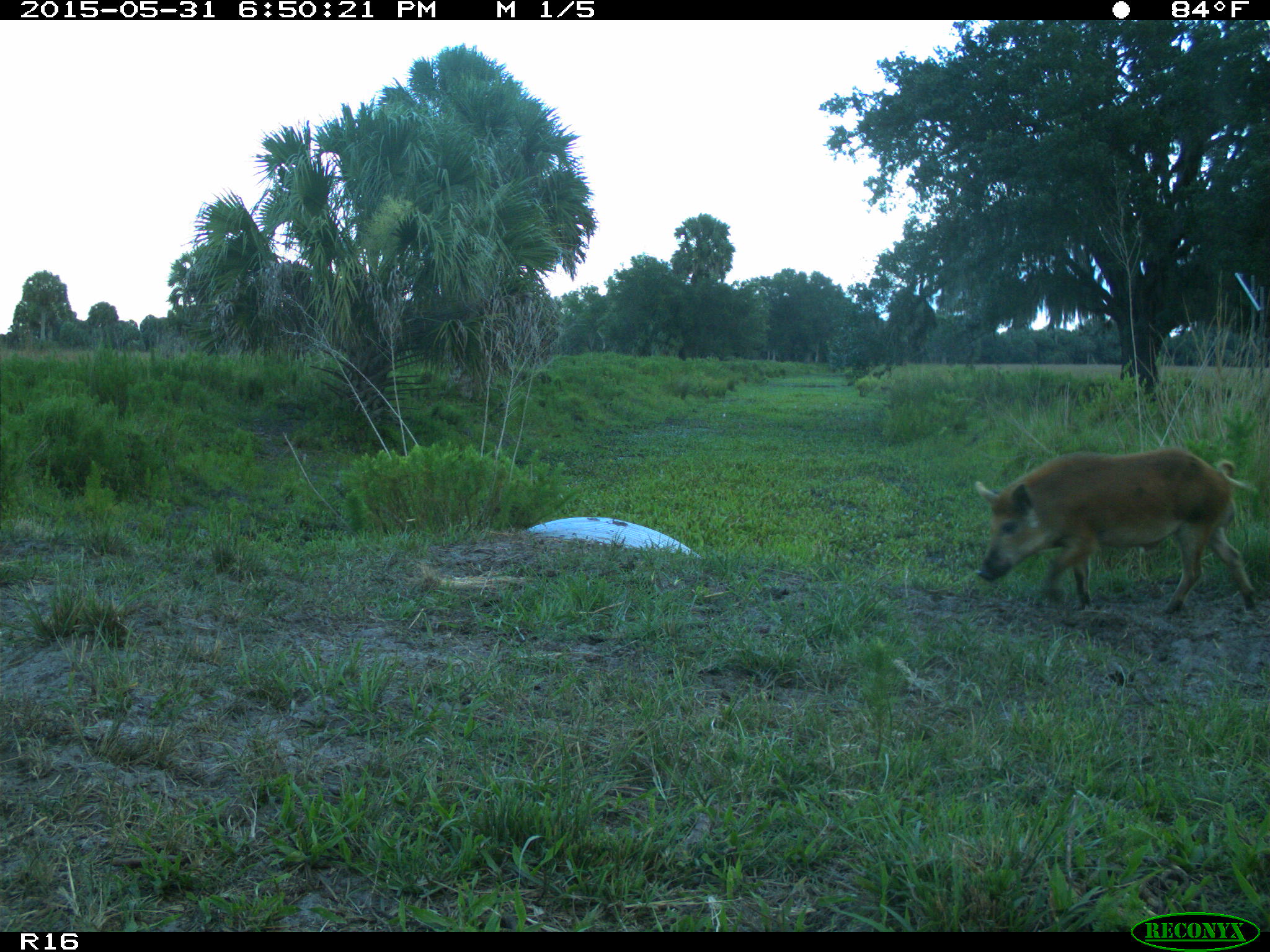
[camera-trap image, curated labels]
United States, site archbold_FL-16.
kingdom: Animalia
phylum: Chordata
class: Mammalia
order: Artiodactyla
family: Suidae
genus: Sus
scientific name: Sus scrofa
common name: wild boar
Sus scrofa (wild boar).